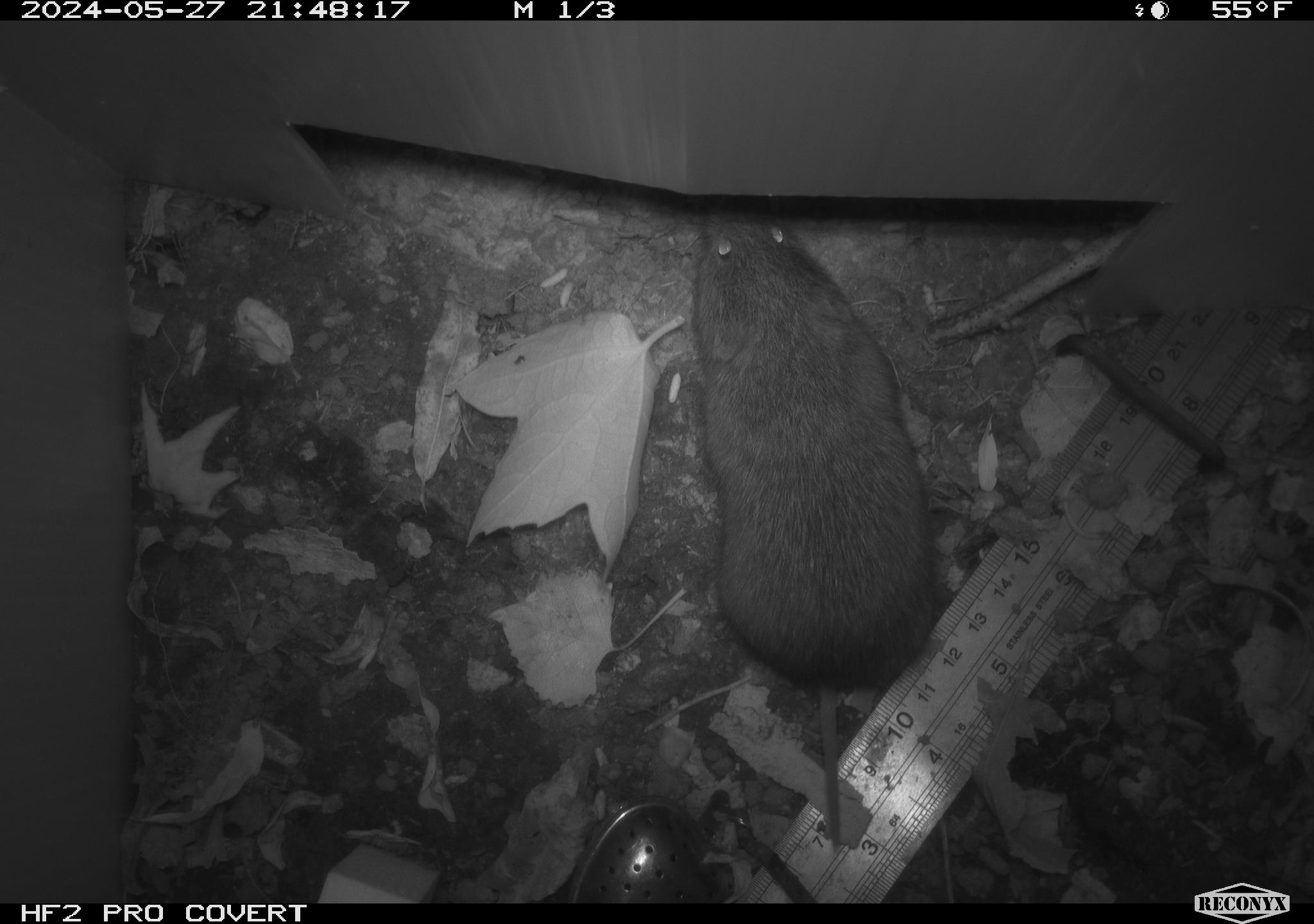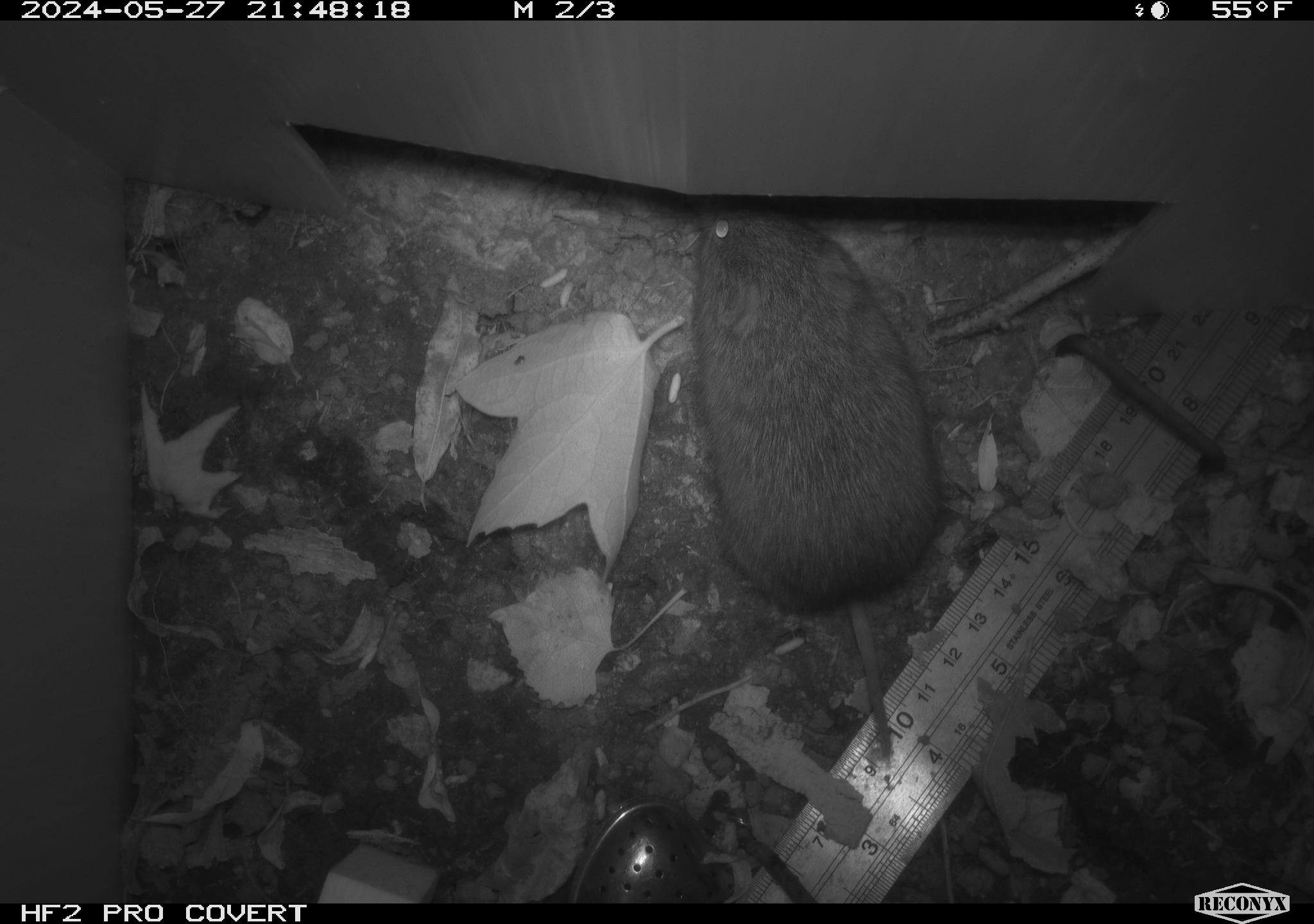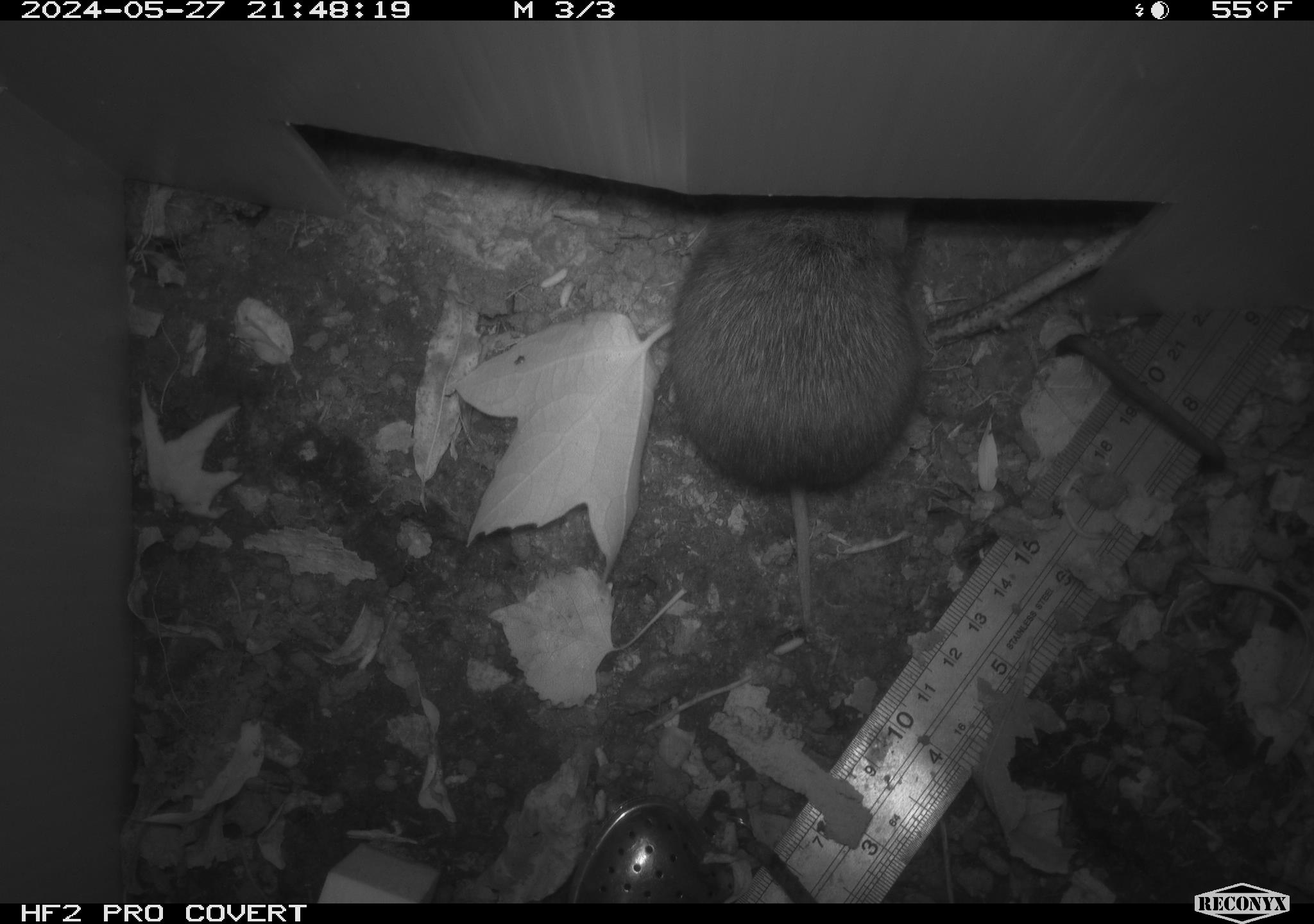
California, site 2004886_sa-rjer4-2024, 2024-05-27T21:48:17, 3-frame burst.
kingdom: Animalia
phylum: Chordata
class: Mammalia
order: Rodentia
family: Cricetidae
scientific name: Arvicolinae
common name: voles, lemmings, and muskrats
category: arvicolinae subfamily